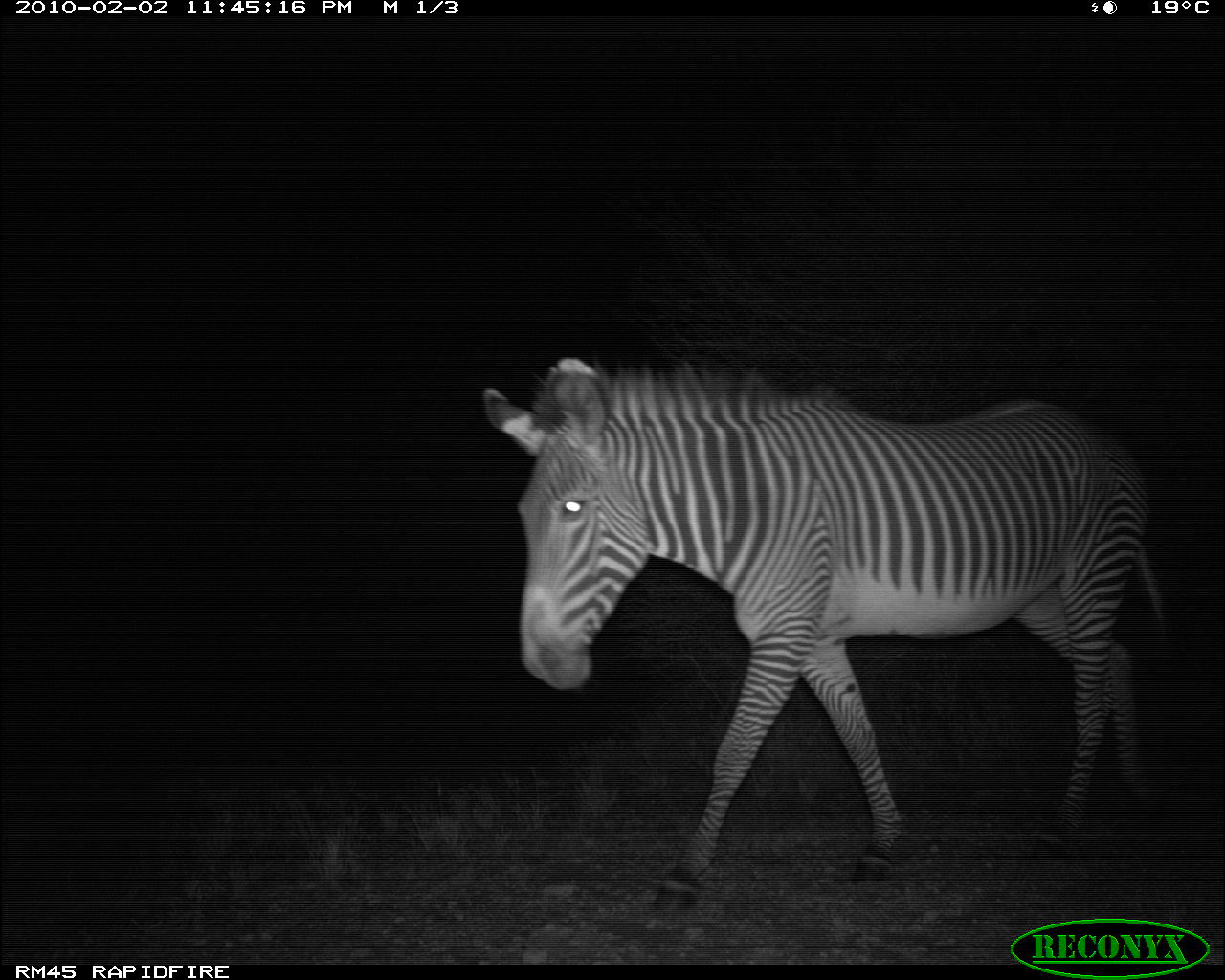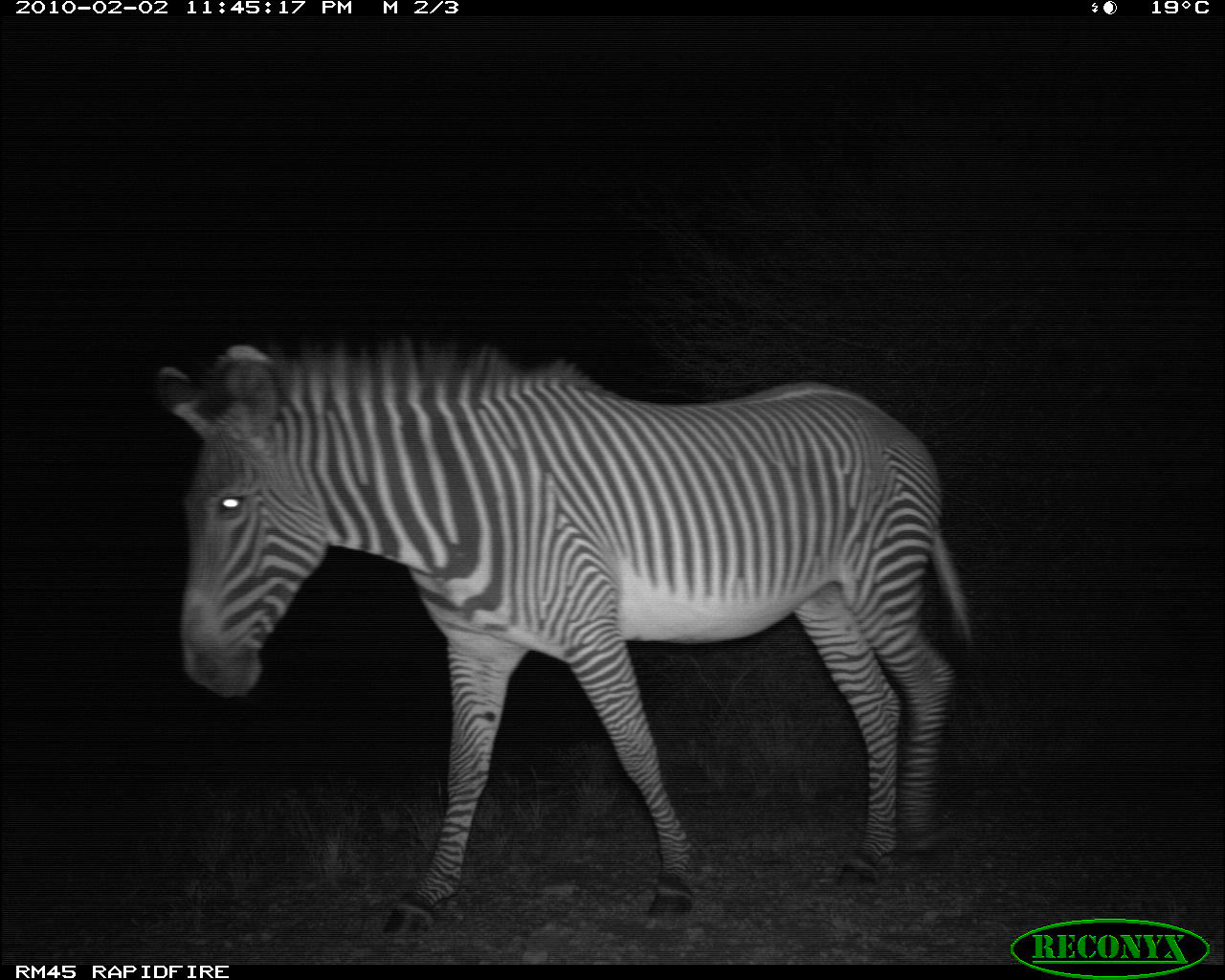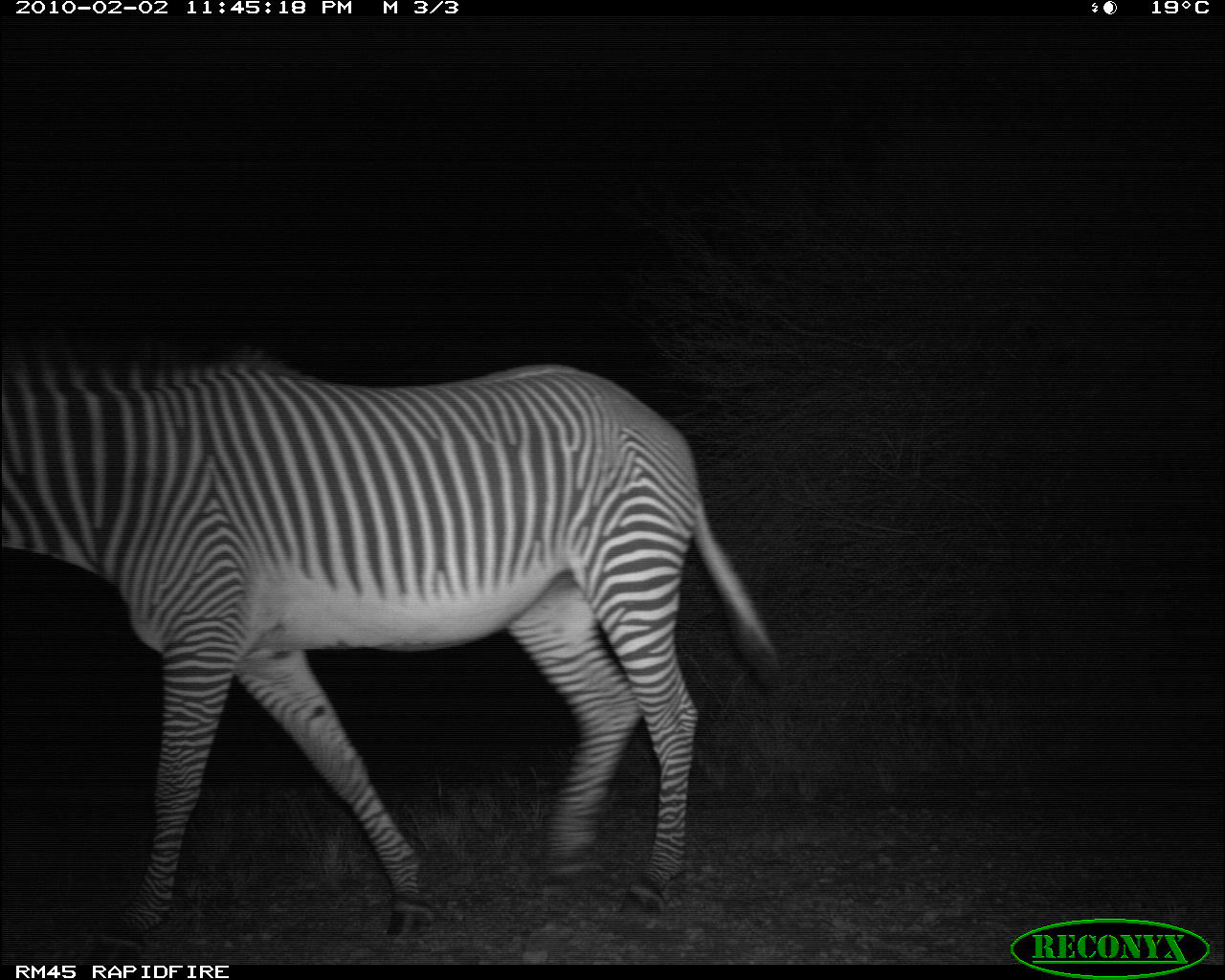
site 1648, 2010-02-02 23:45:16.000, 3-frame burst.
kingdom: Animalia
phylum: Chordata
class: Mammalia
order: Perissodactyla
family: Equidae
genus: Equus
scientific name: Equus grevyi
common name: grévy's zebra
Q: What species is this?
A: Equus grevyi (grévy's zebra).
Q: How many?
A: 1.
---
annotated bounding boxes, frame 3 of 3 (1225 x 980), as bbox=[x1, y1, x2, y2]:
equus grevyi: bbox=[0, 329, 784, 965]